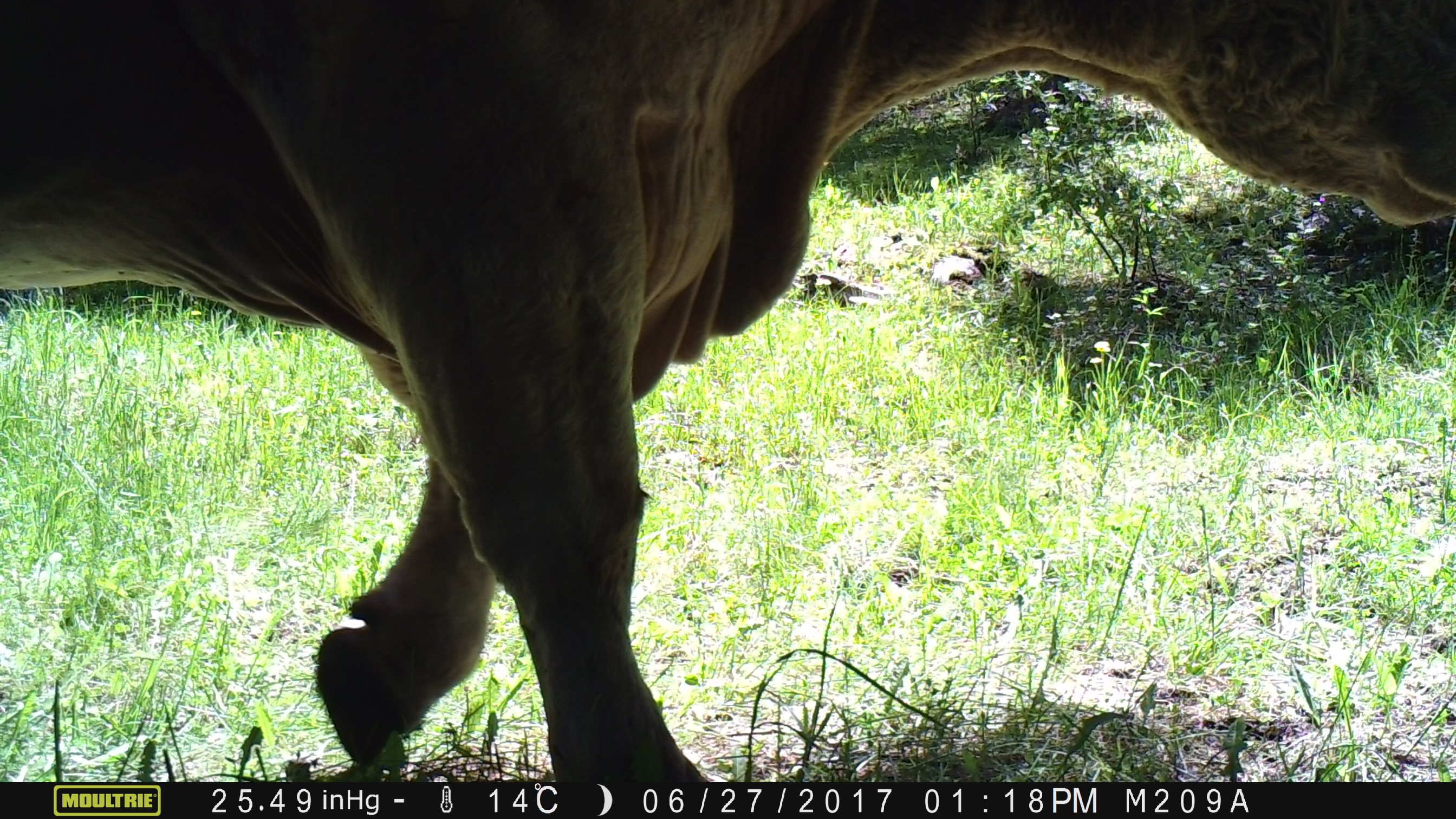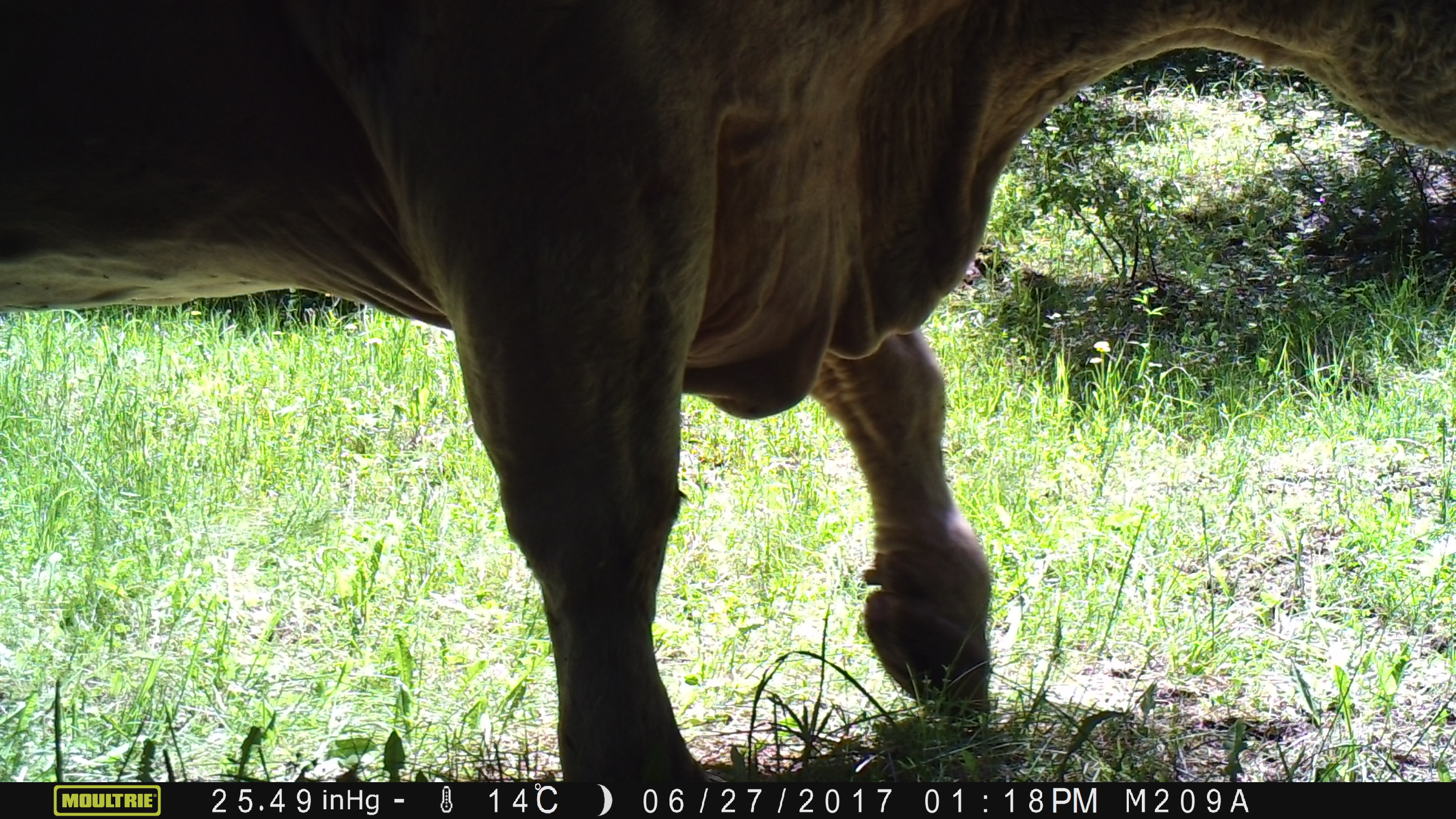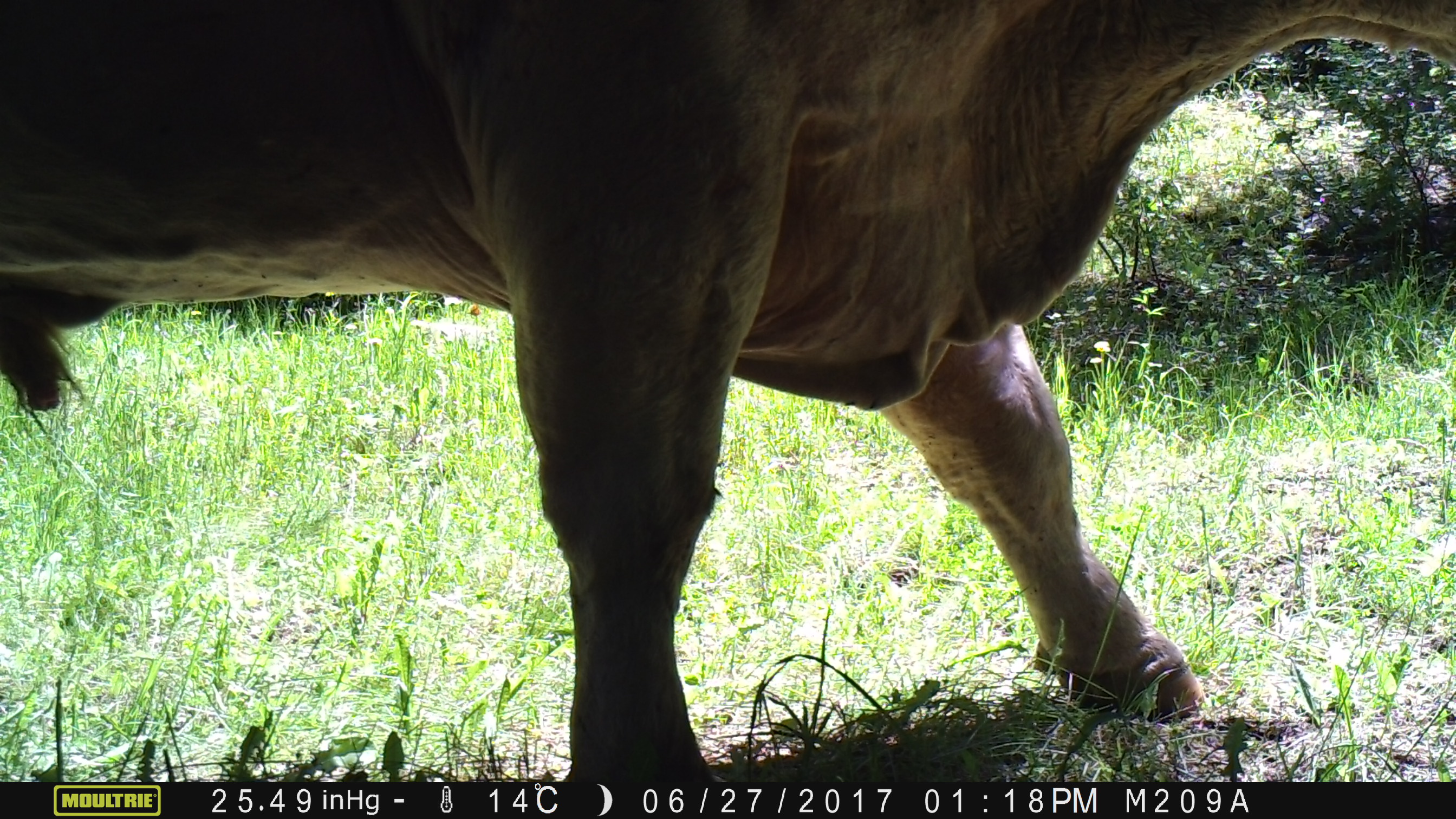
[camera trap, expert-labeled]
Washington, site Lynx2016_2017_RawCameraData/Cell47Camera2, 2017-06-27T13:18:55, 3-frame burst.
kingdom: Animalia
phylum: Chordata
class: Mammalia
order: Artiodactyla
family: Bovidae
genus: Bos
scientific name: Bos taurus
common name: domestic cattle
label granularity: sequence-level